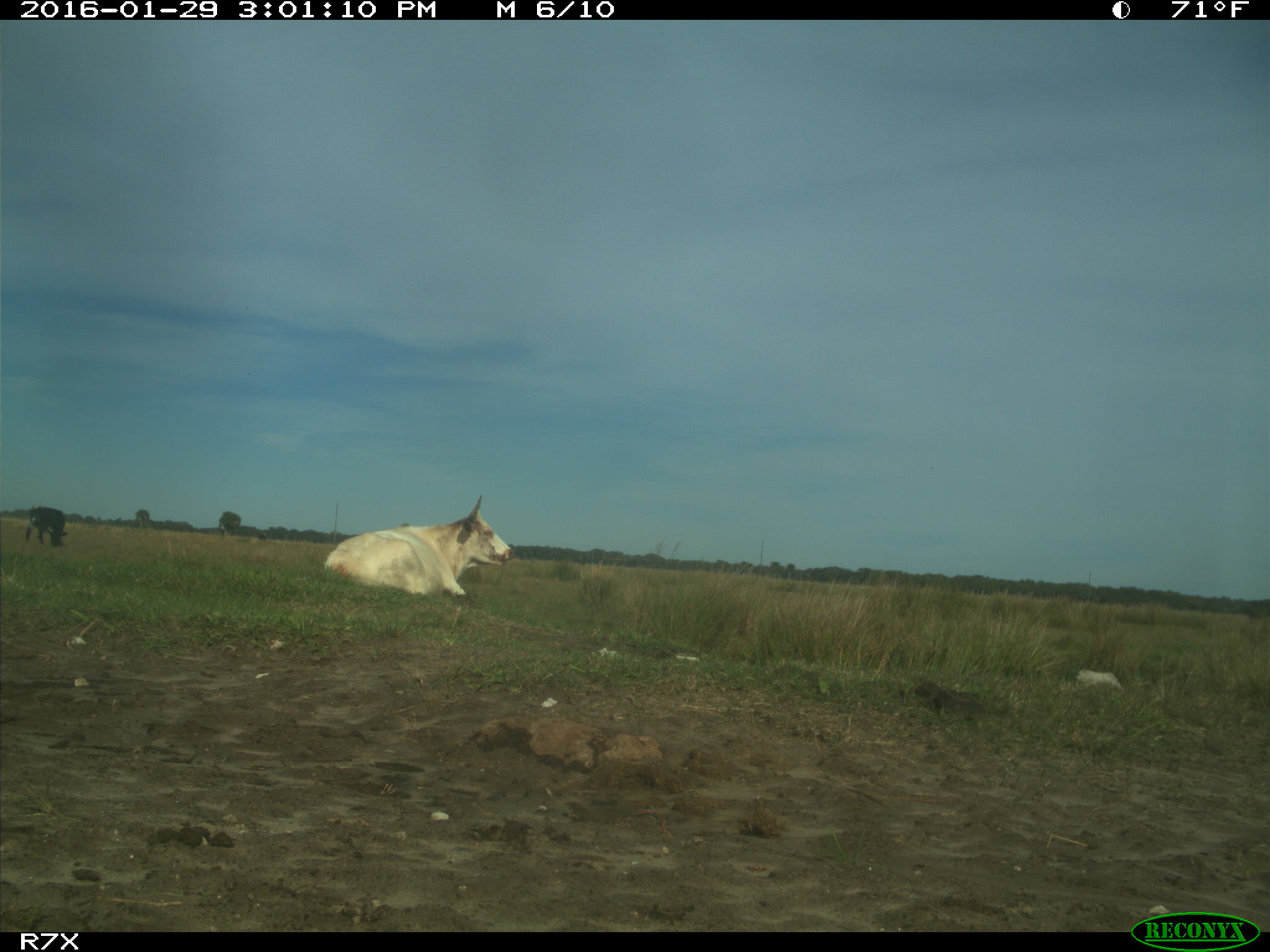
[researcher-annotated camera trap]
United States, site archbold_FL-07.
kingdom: Animalia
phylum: Chordata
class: Mammalia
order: Artiodactyla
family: Bovidae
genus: Bos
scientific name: Bos taurus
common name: domestic cow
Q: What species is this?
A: Bos taurus (domestic cow).